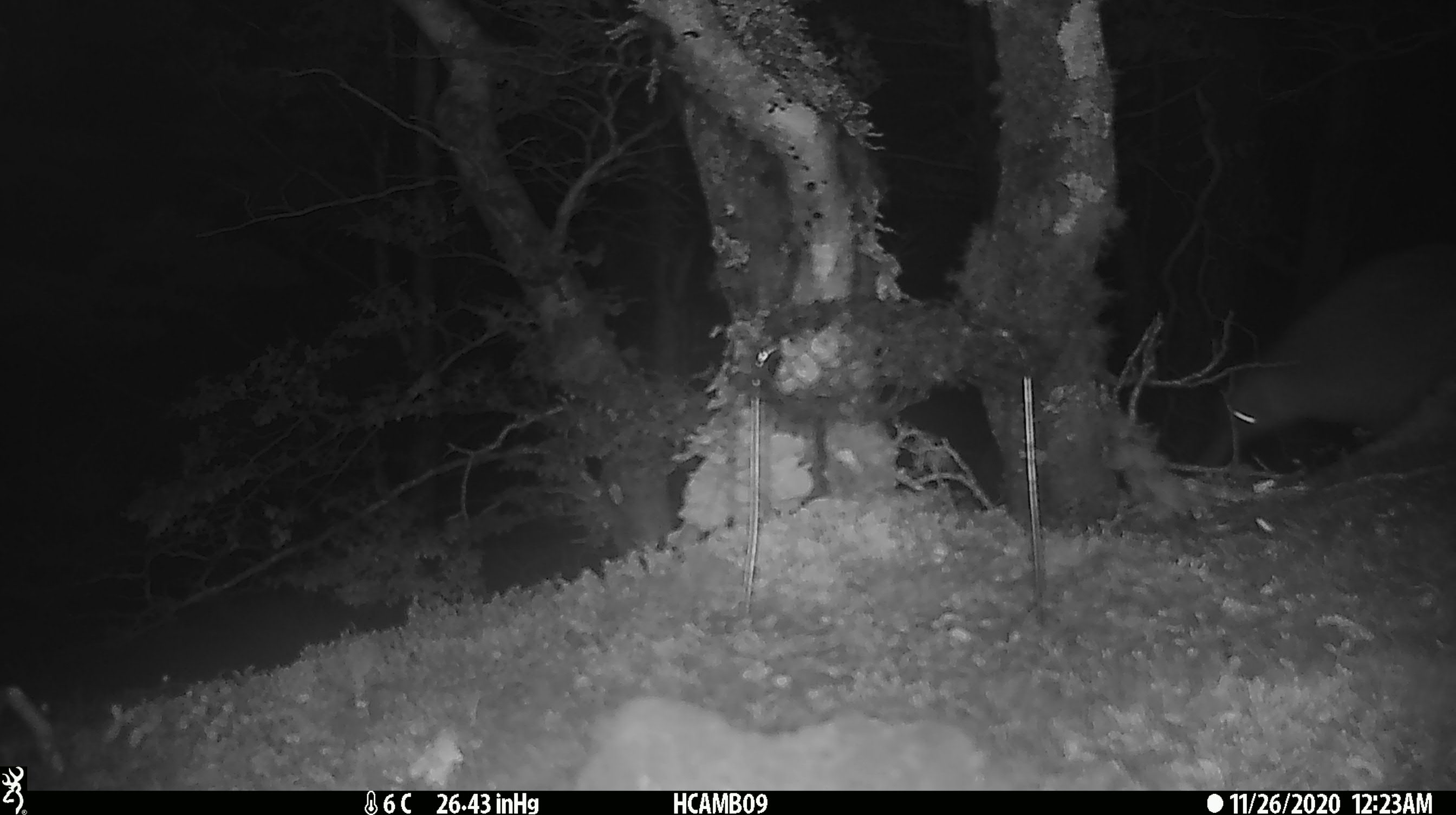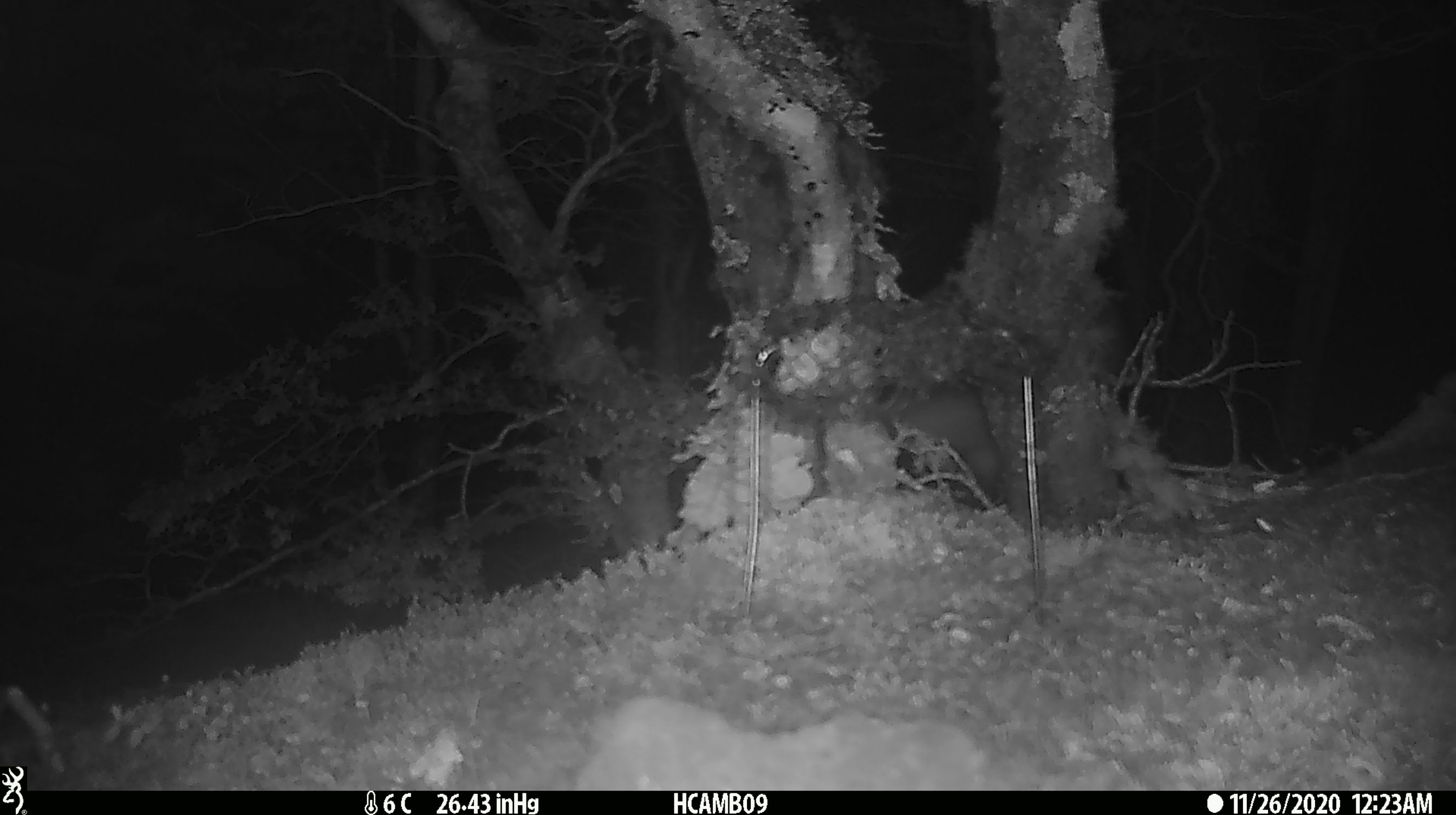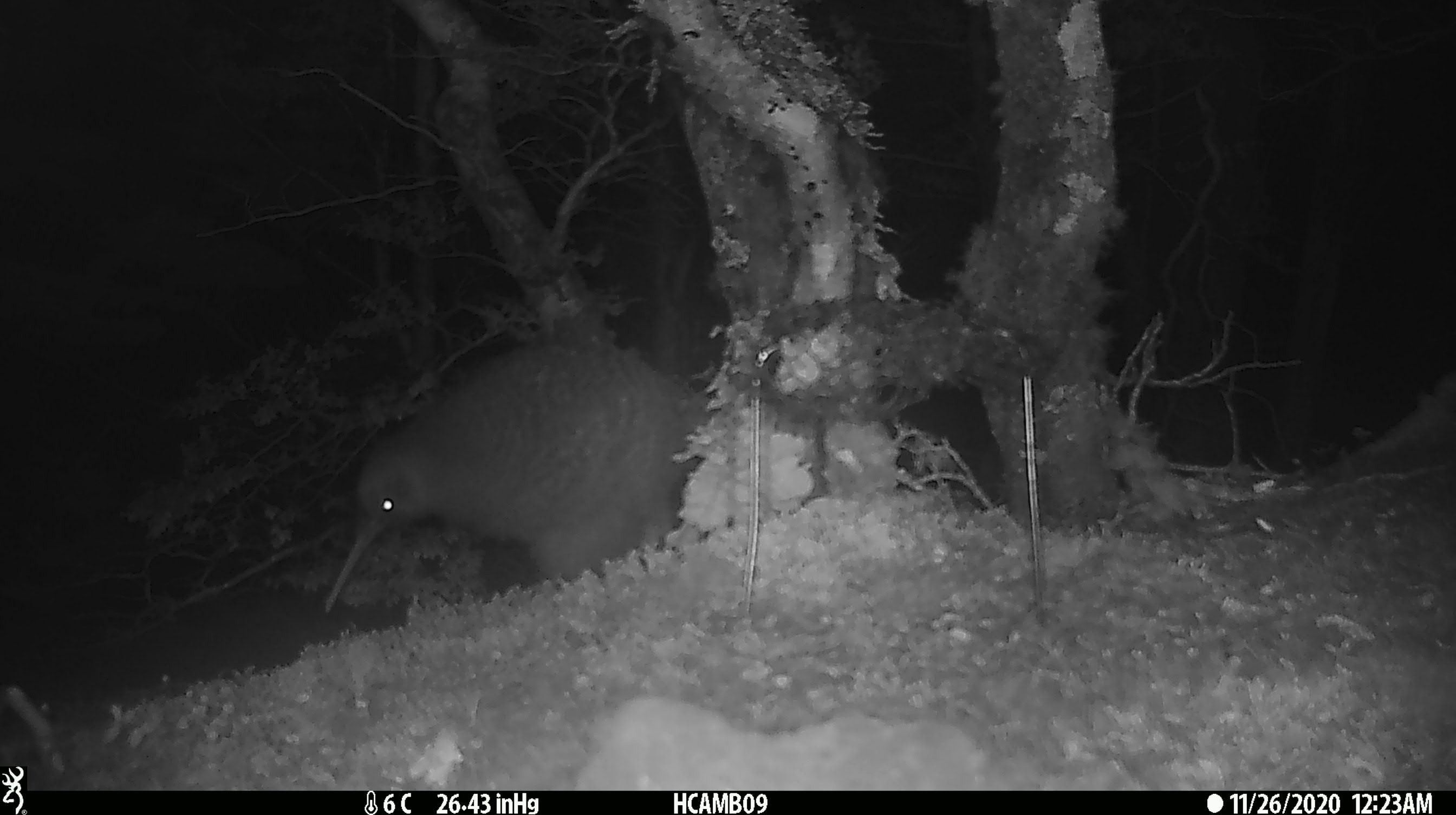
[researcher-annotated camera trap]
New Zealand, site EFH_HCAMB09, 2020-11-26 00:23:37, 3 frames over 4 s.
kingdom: Animalia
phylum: Chordata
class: Aves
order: Apterygiformes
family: Apterygidae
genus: Apteryx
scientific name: Apteryx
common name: kiwi